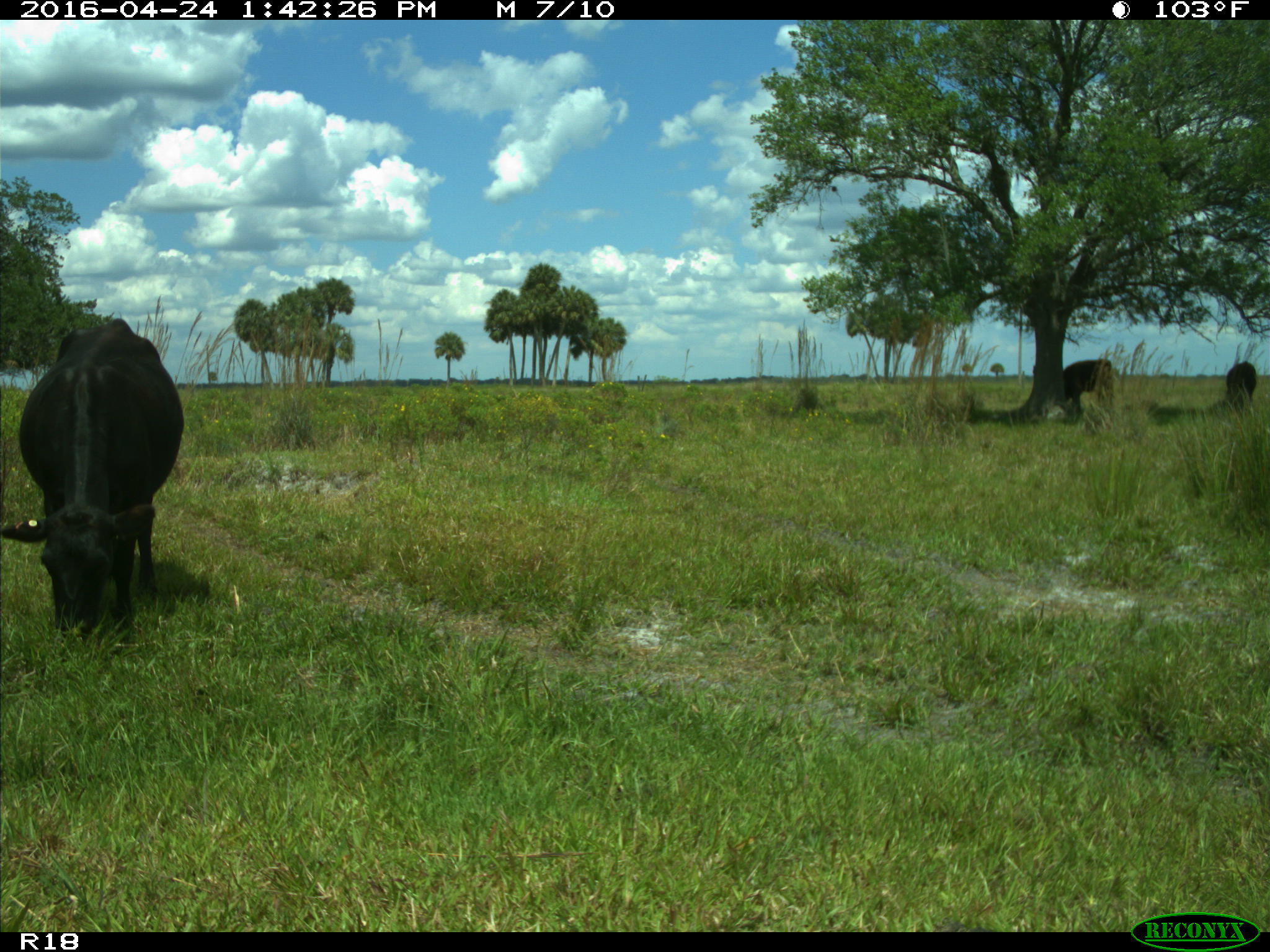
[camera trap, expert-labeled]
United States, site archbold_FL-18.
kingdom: Animalia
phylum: Chordata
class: Mammalia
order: Artiodactyla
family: Bovidae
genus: Bos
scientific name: Bos taurus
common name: domestic cow